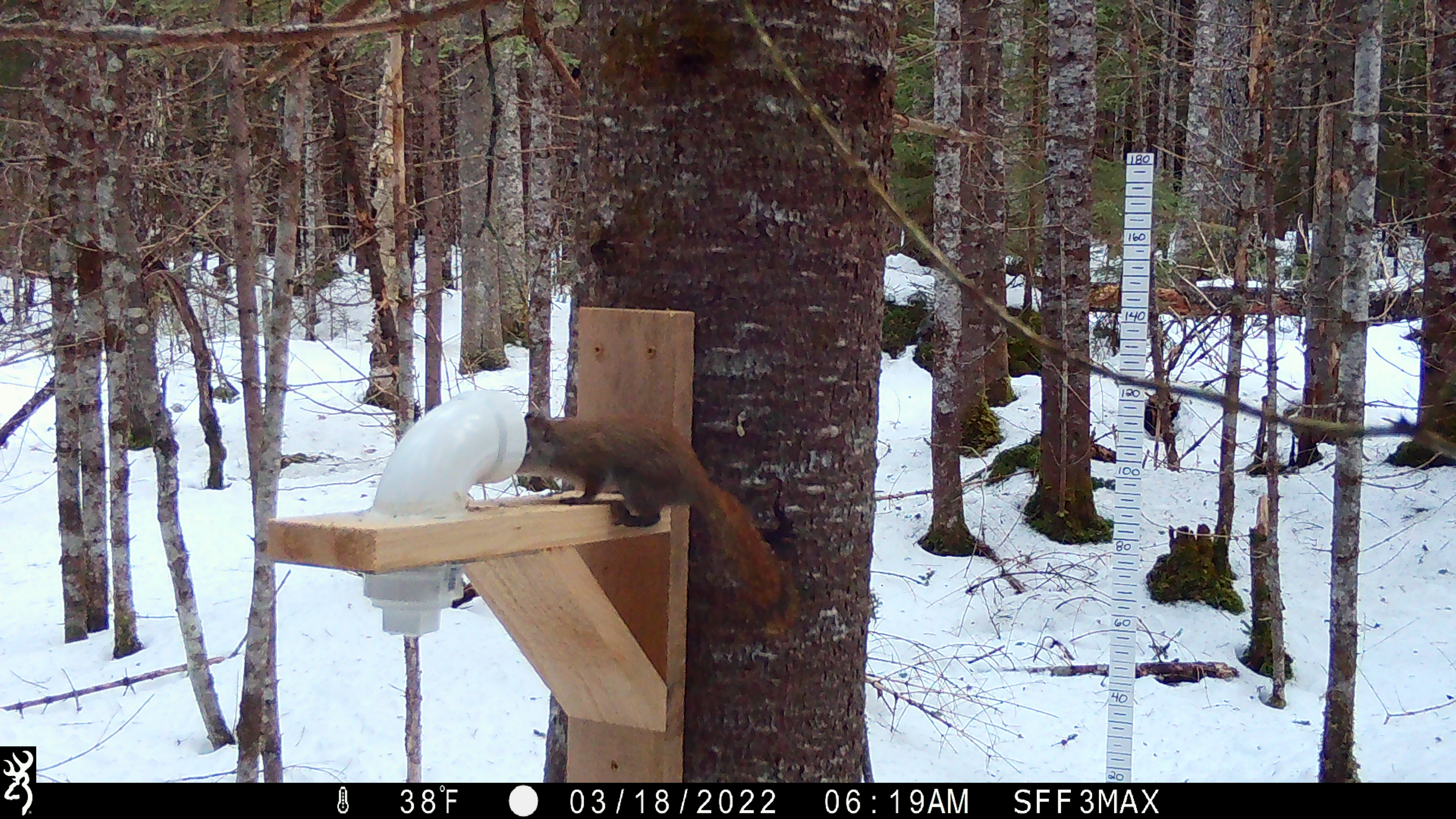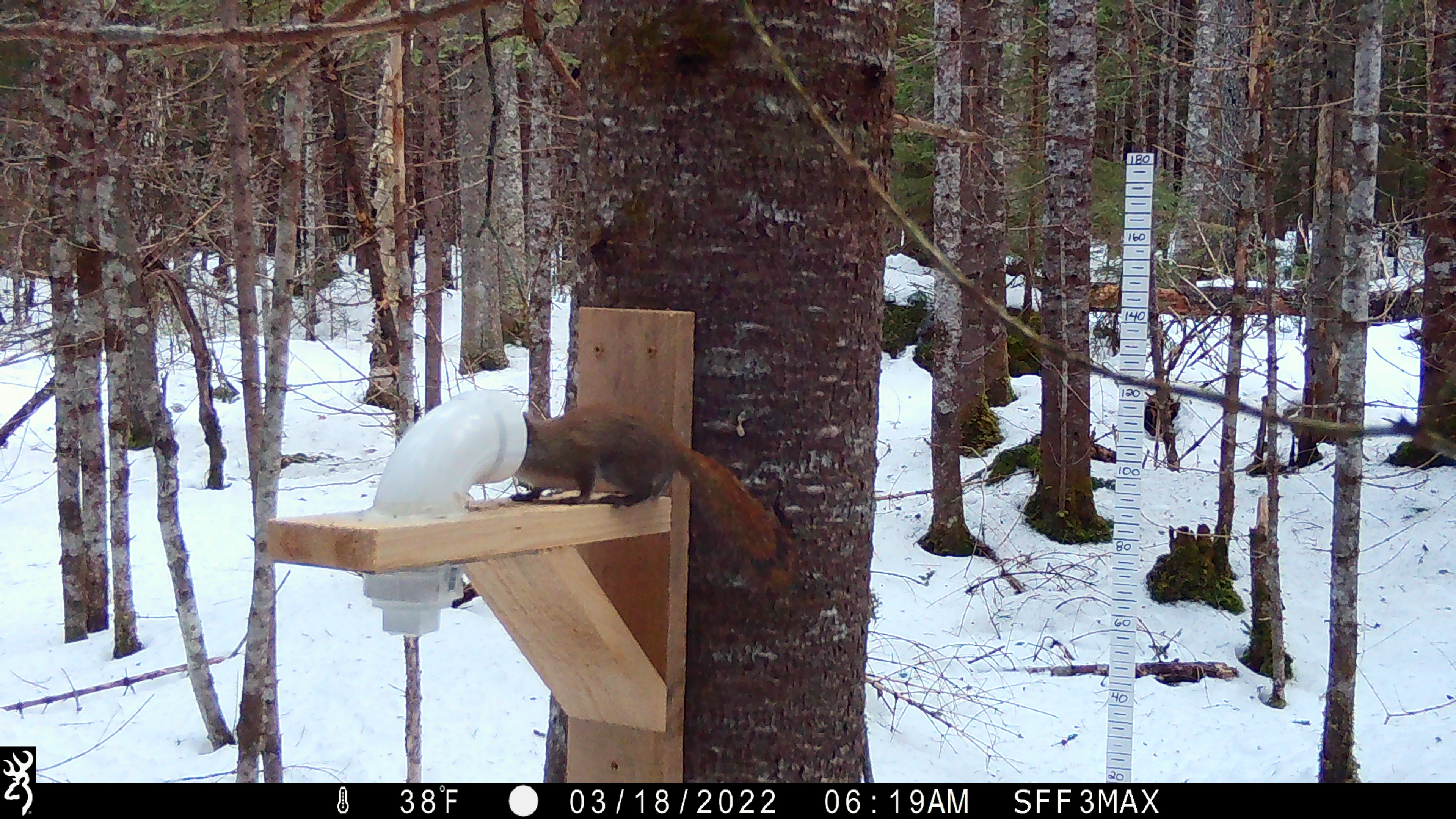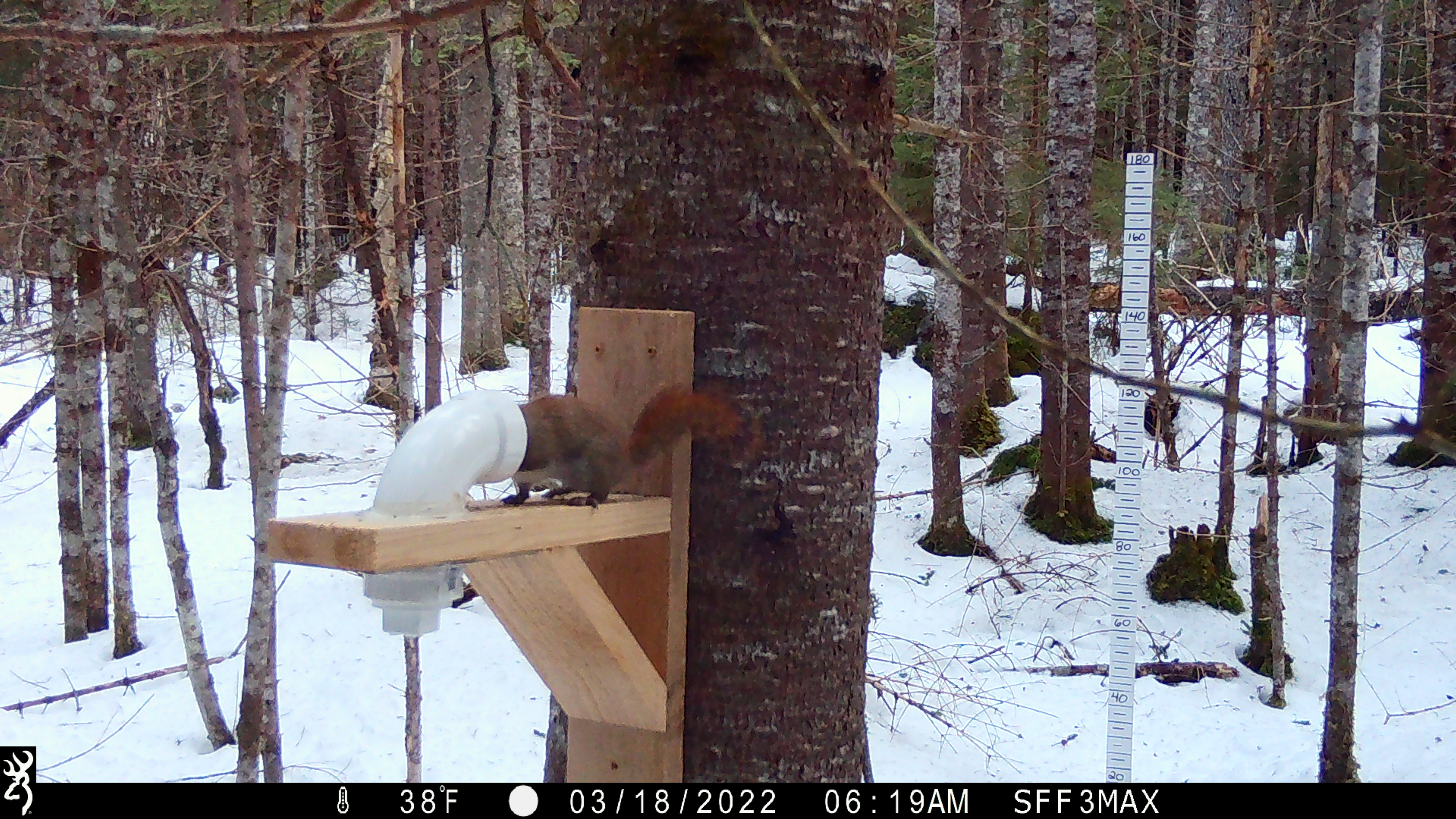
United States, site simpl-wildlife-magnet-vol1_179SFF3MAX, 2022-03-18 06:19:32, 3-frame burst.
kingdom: Animalia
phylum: Chordata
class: Mammalia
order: Rodentia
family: Sciuridae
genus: Tamiasciurus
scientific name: Tamiasciurus hudsonicus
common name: red squirrel